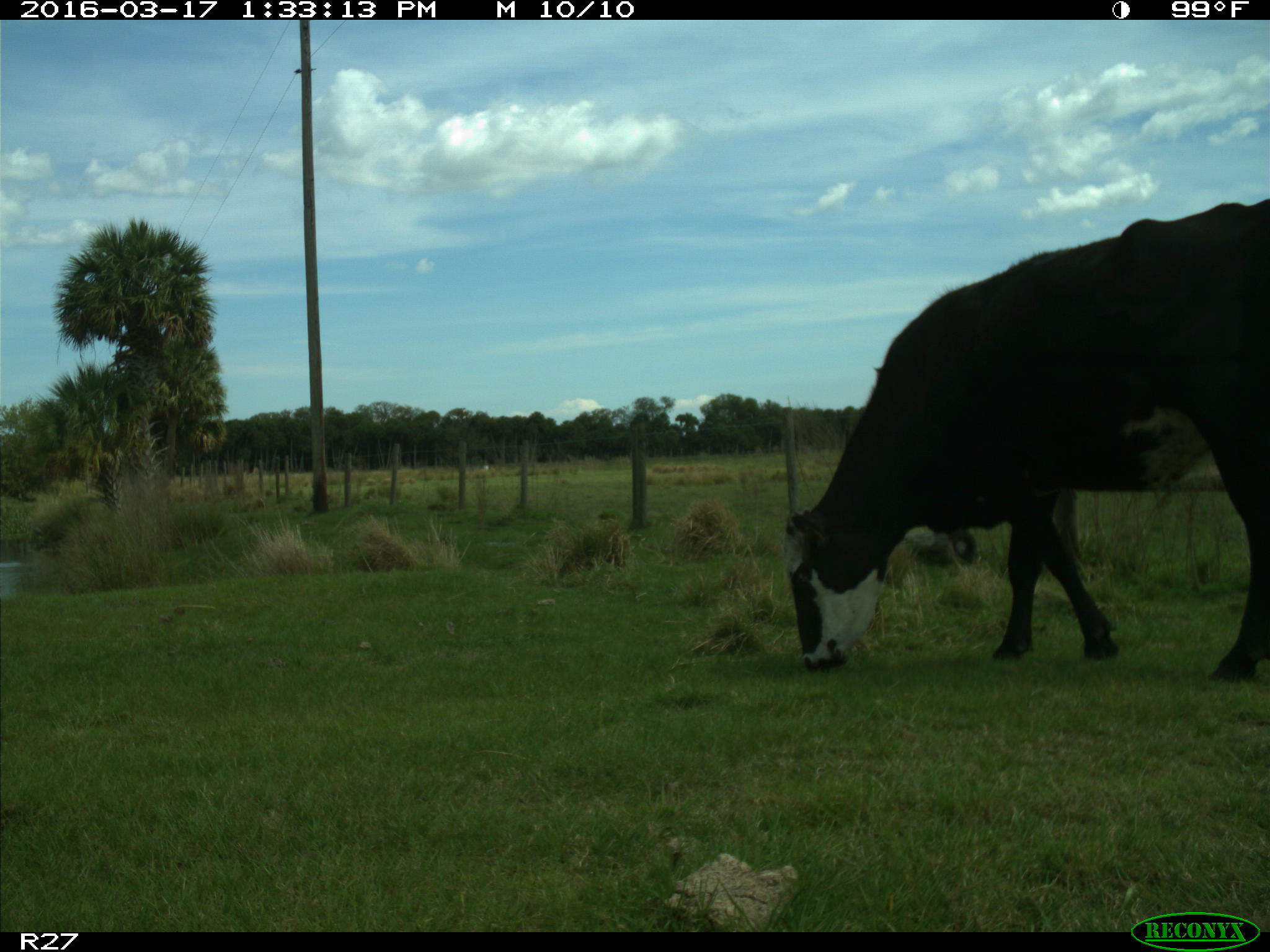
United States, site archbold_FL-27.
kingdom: Animalia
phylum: Chordata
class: Mammalia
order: Artiodactyla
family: Bovidae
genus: Bos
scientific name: Bos taurus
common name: domestic cow